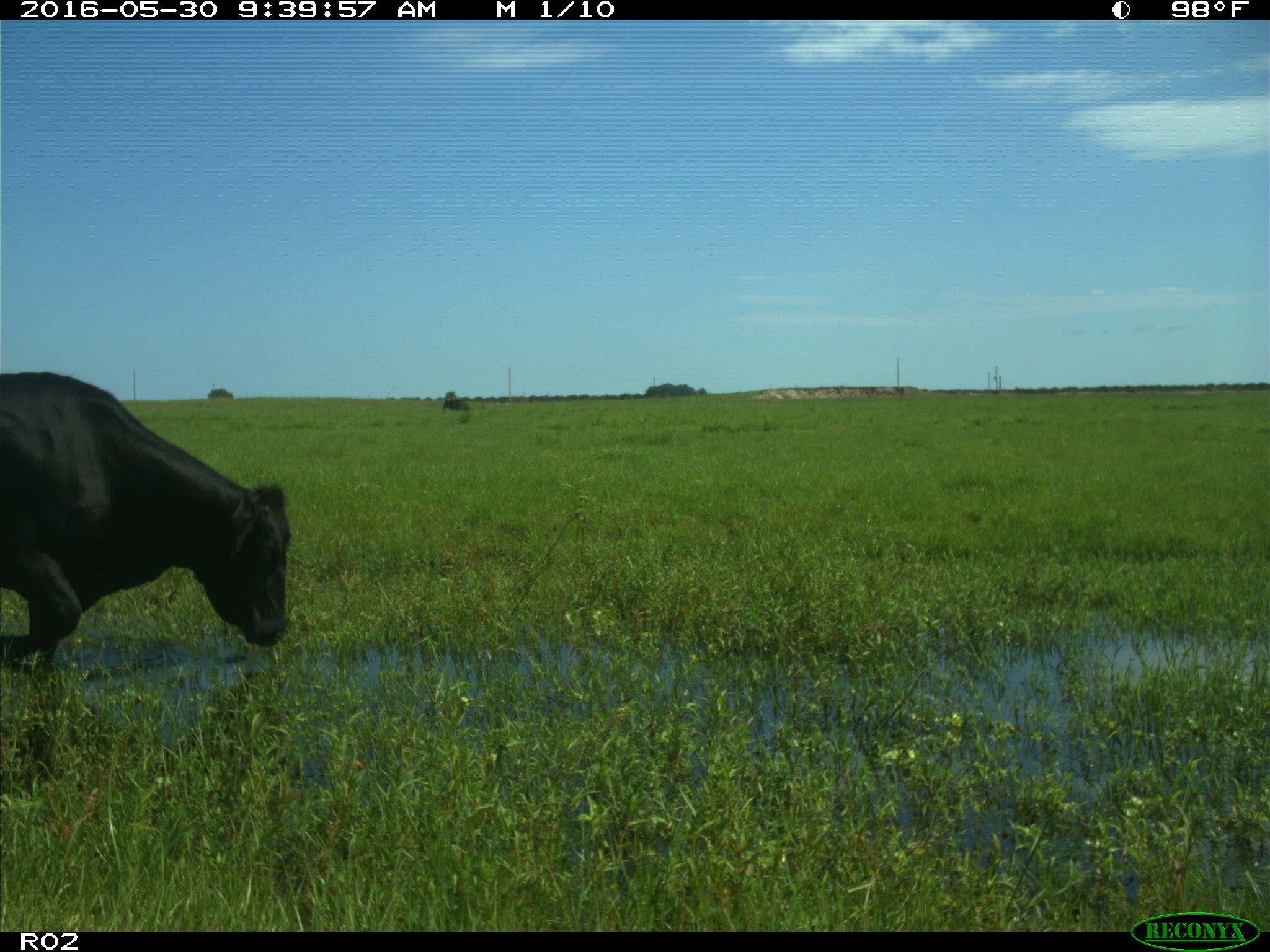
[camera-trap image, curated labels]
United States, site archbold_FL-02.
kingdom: Animalia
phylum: Chordata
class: Mammalia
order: Artiodactyla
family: Bovidae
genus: Bos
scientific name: Bos taurus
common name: domestic cow